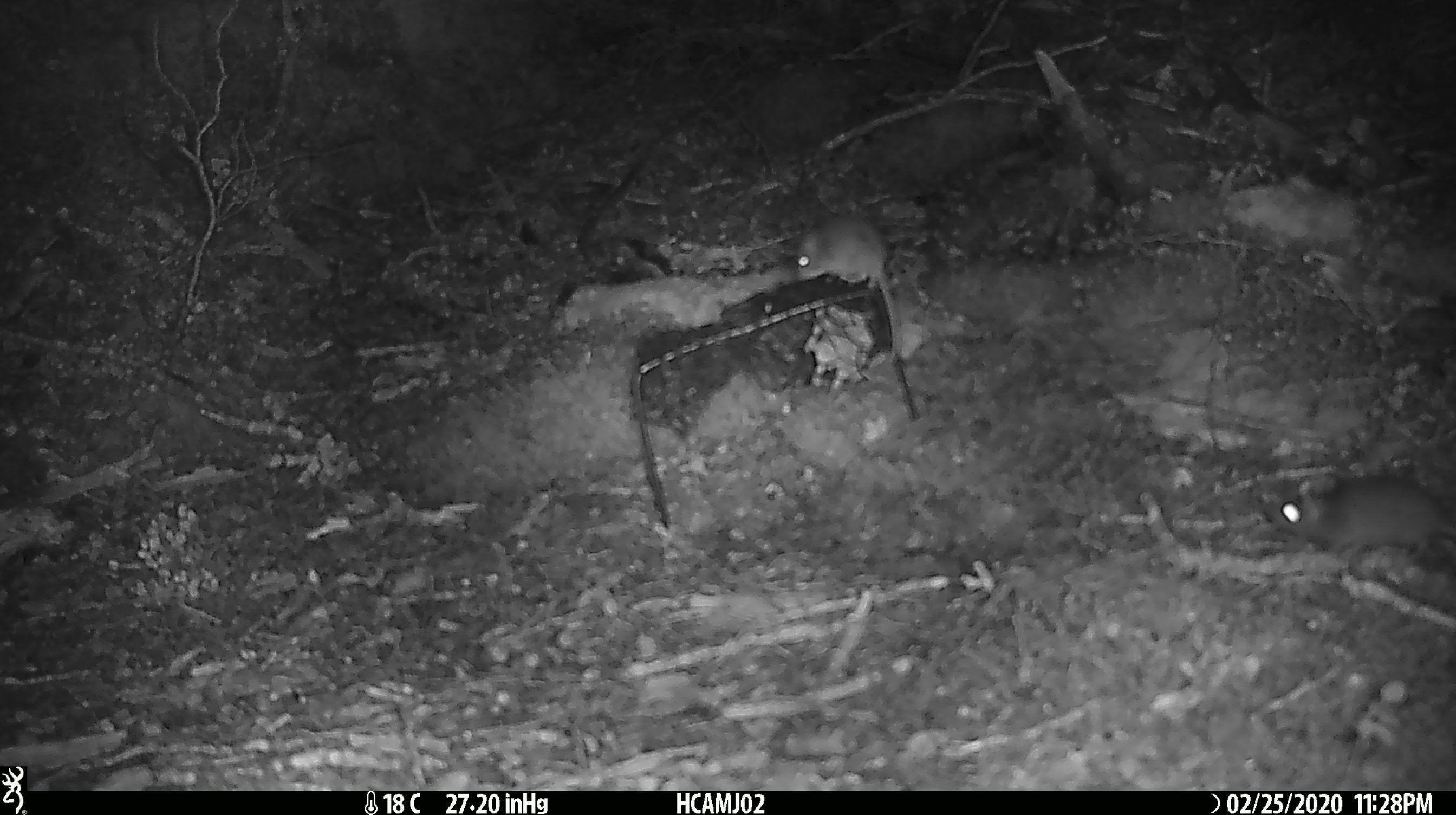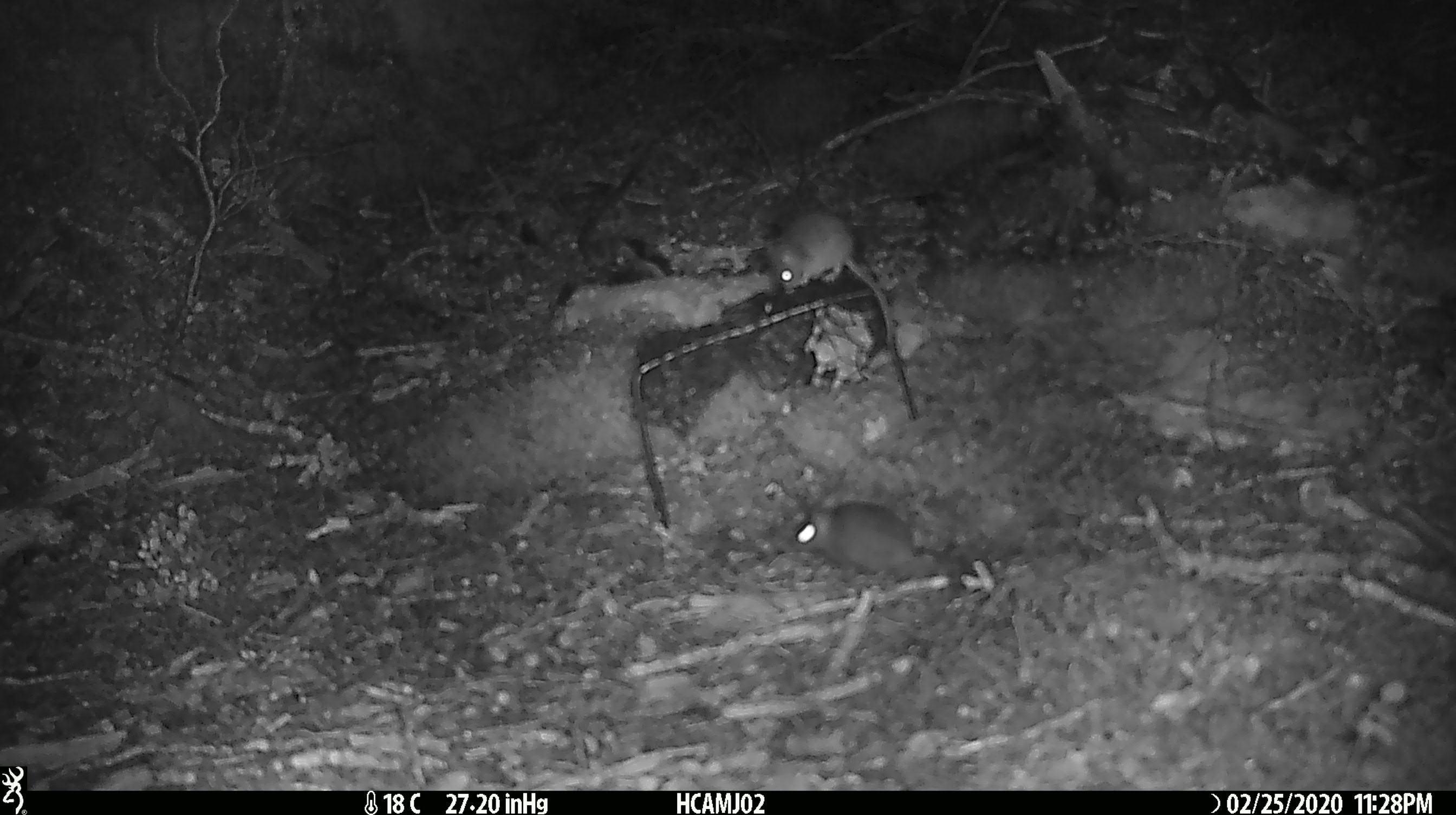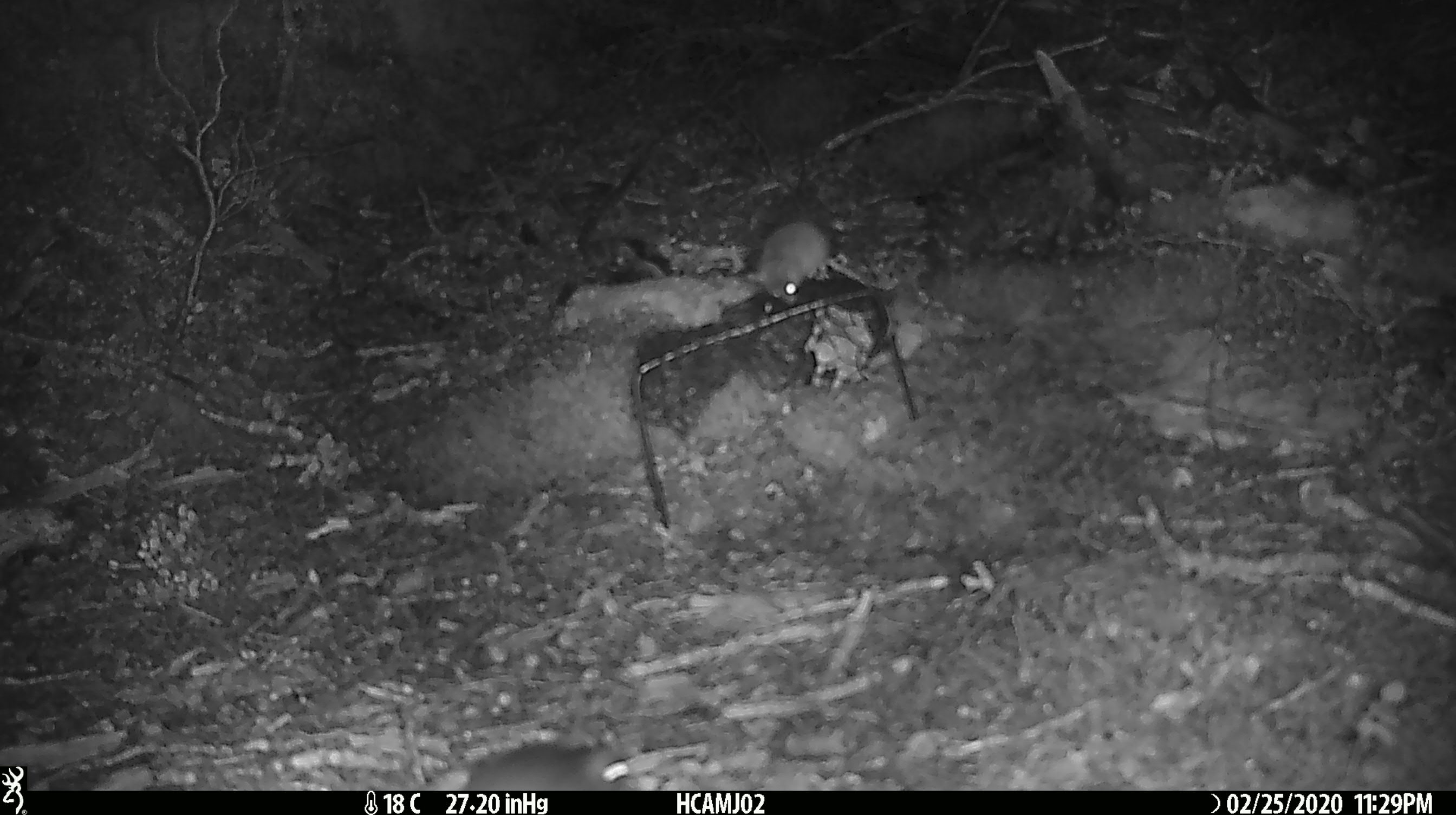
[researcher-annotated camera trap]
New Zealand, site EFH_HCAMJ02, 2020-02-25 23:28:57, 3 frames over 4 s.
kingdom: Animalia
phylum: Chordata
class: Mammalia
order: Rodentia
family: Muridae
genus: Mus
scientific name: Mus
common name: mouse